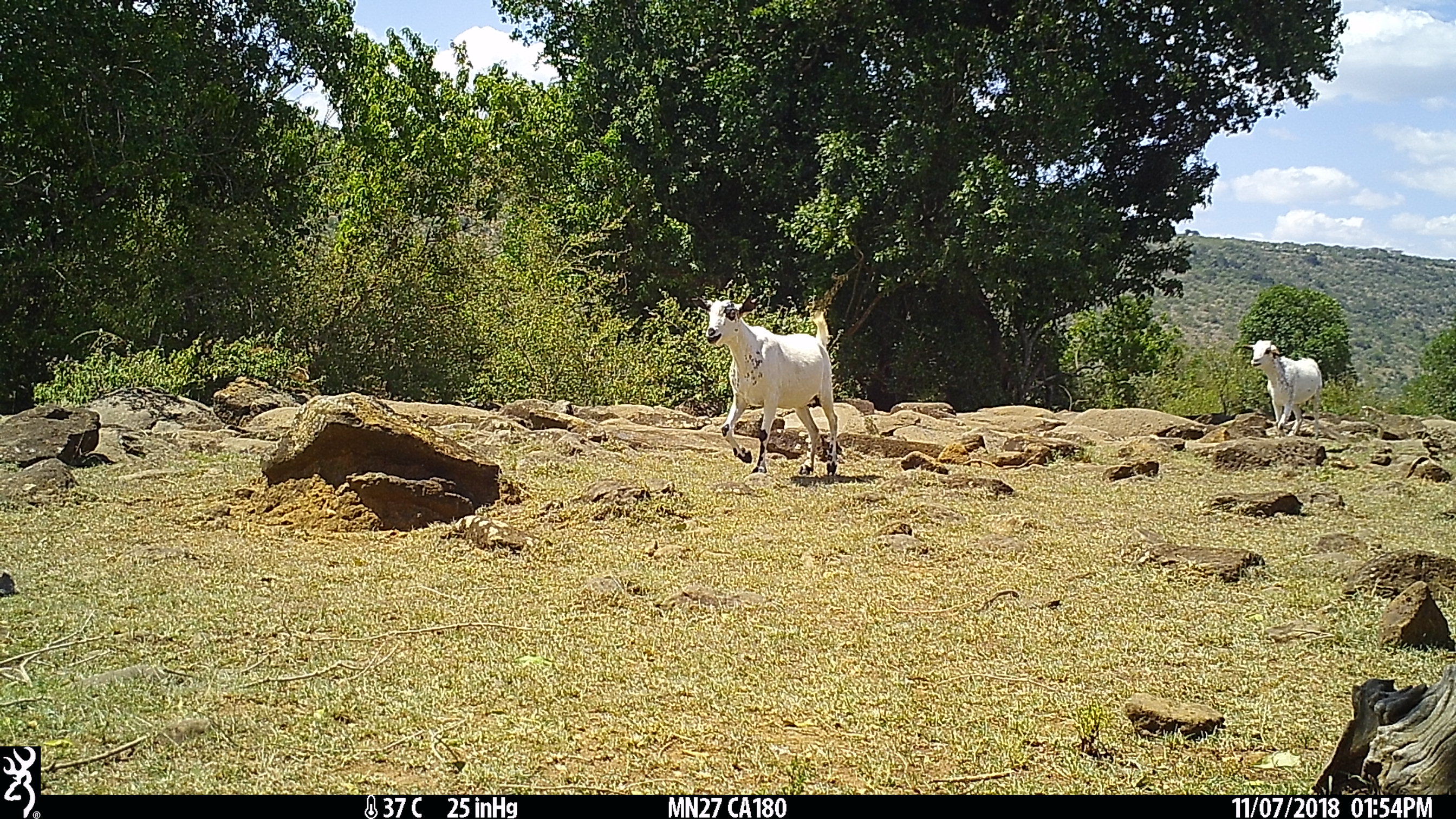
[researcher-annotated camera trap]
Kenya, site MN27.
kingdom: Animalia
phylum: Chordata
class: Mammalia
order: Artiodactyla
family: Bovidae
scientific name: Bovidae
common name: sheep or goat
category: shoat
Shoat (sheep or goat) (Bovidae).